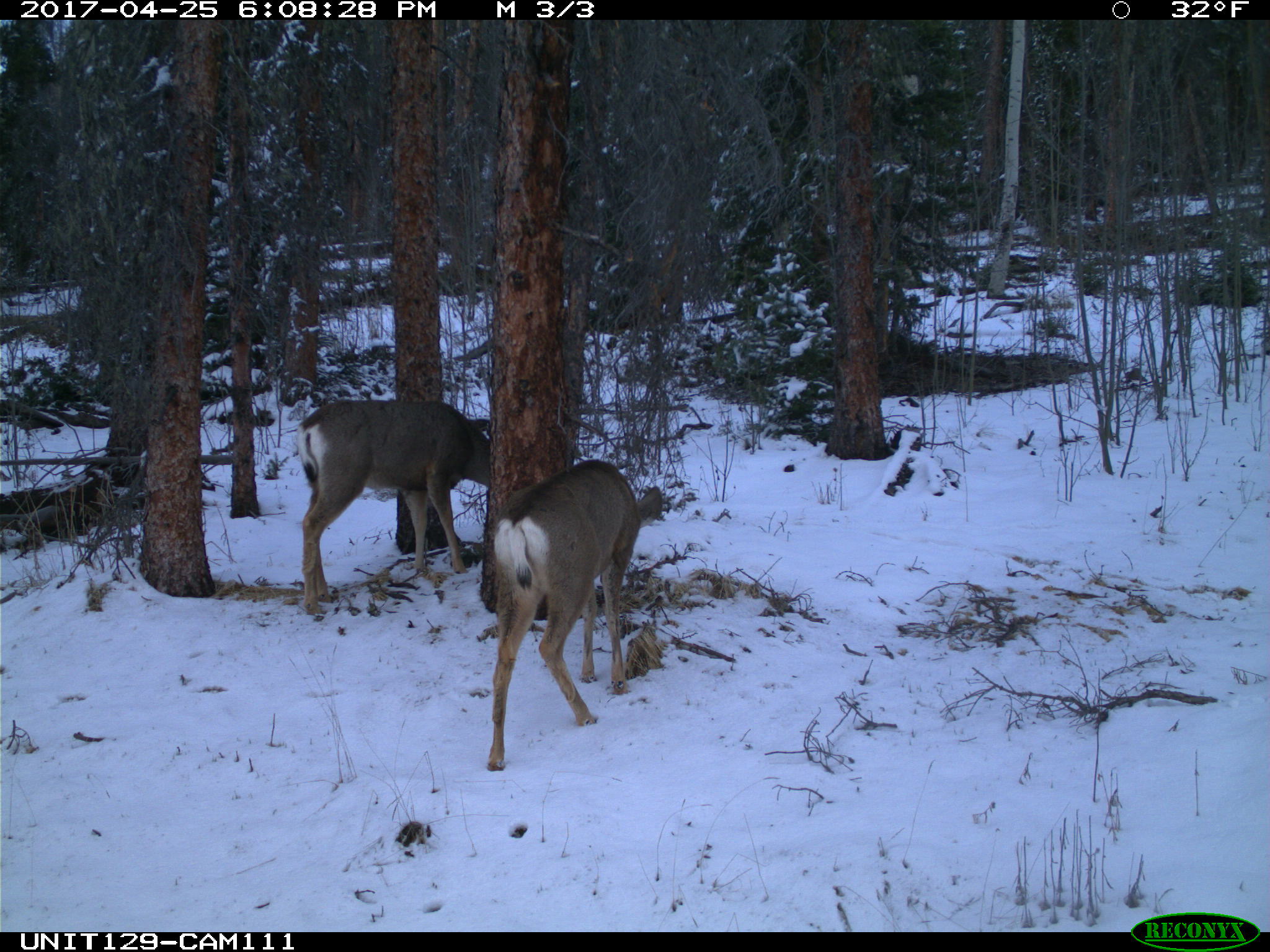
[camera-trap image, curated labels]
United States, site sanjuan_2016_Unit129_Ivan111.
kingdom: Animalia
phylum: Chordata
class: Mammalia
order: Artiodactyla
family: Cervidae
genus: Odocoileus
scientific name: Odocoileus hemionus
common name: mule deer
Odocoileus hemionus (mule deer).